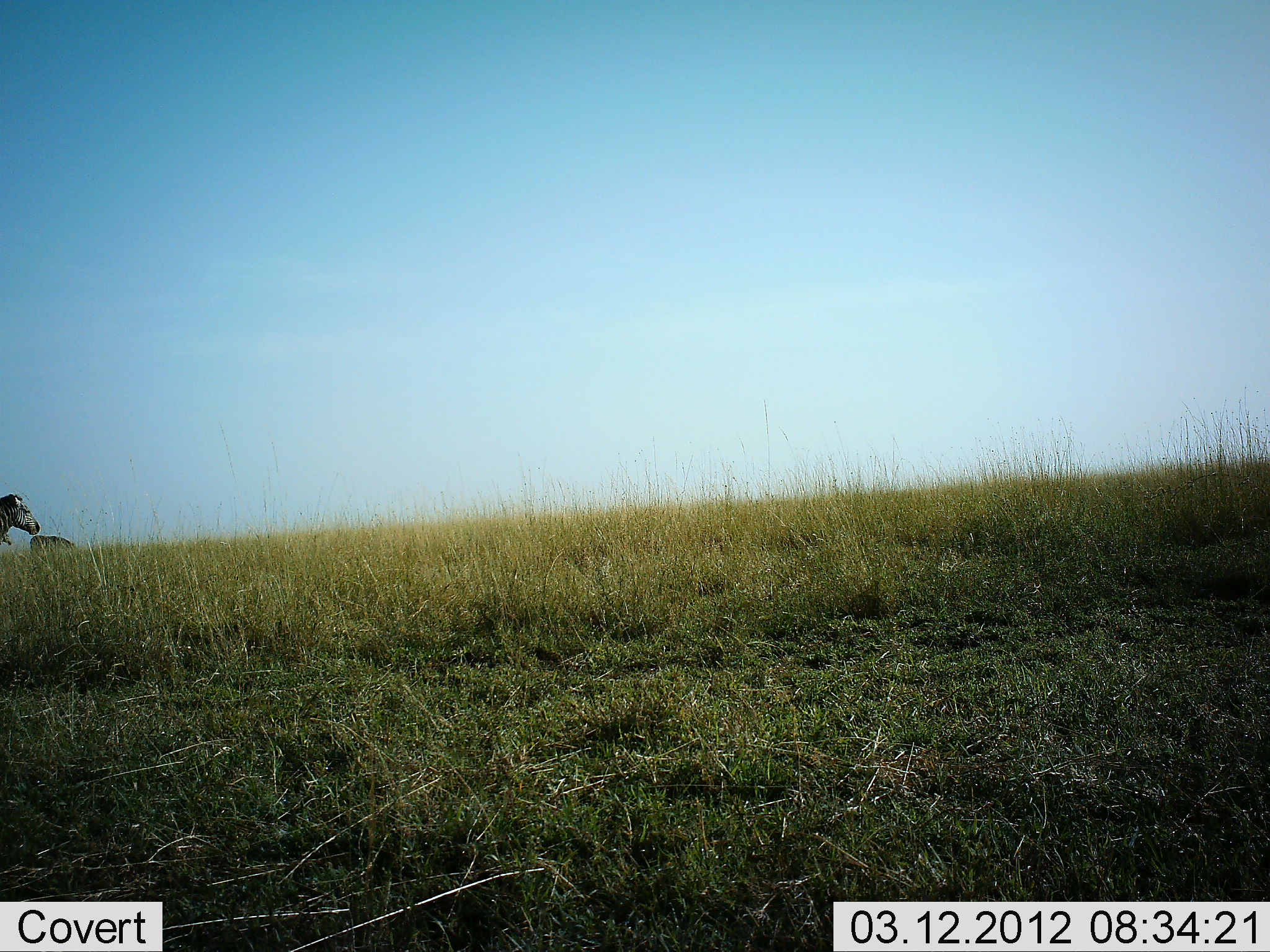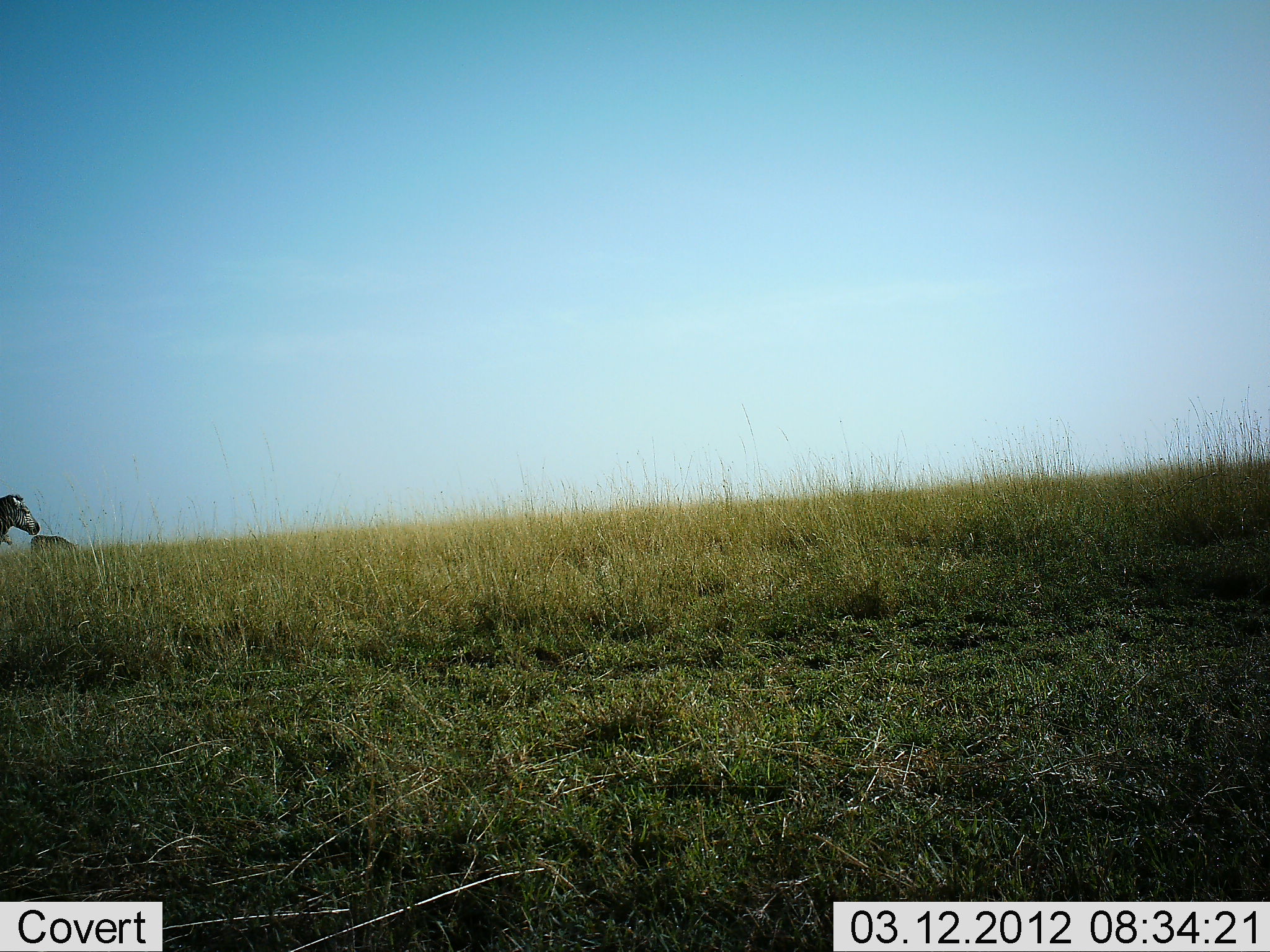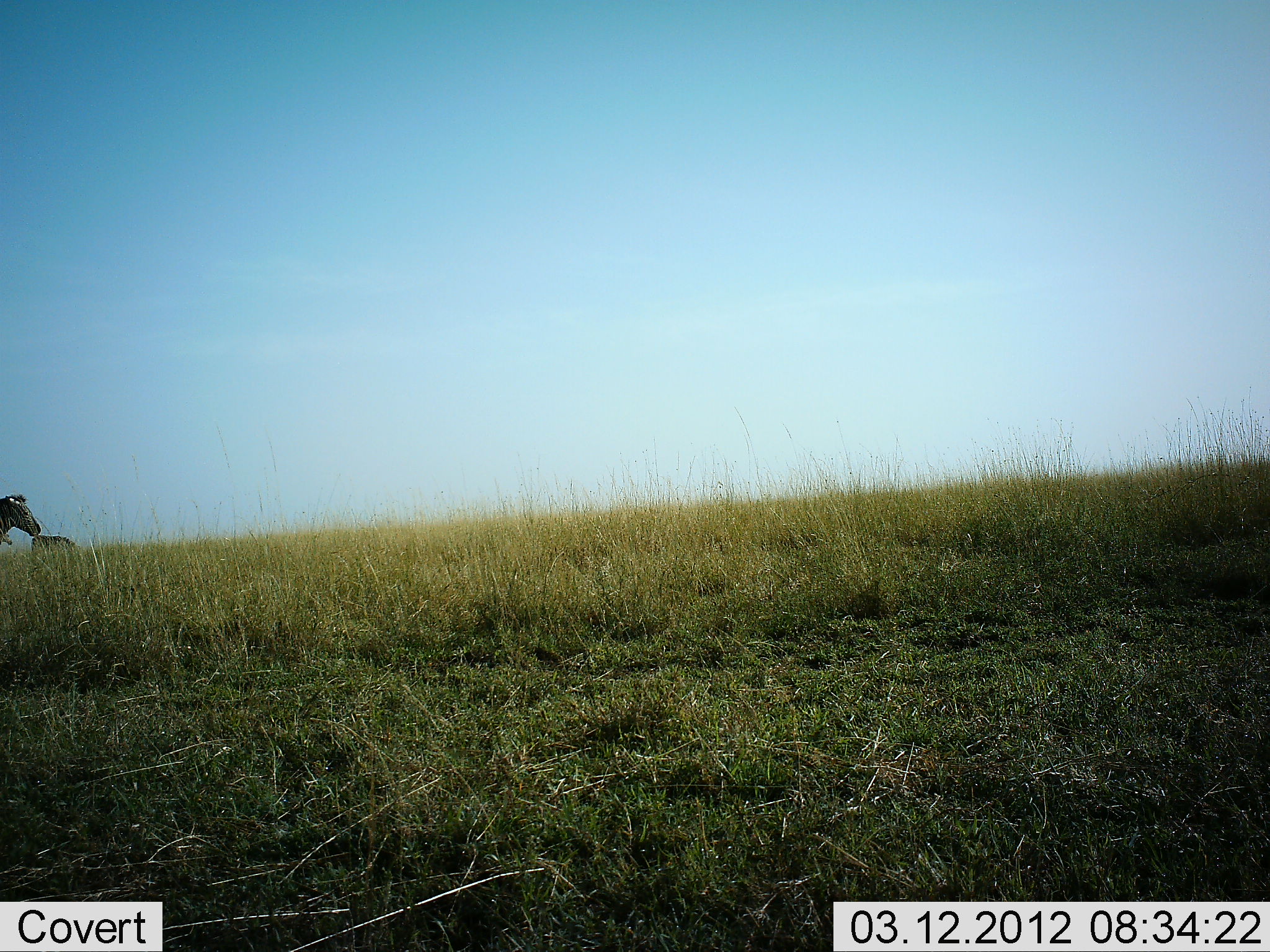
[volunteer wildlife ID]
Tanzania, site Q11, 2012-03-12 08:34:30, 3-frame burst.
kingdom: Animalia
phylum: Chordata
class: Mammalia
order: Perissodactyla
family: Equidae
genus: Equus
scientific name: Equus quagga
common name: plains zebra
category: zebra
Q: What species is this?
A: Zebra (plains zebra) (Equus quagga).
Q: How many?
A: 2.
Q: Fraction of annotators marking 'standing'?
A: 89%.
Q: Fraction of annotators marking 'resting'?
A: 0%.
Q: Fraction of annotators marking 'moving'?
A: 11%.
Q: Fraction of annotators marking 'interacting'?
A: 0%.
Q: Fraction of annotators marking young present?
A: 0%.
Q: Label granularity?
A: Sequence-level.